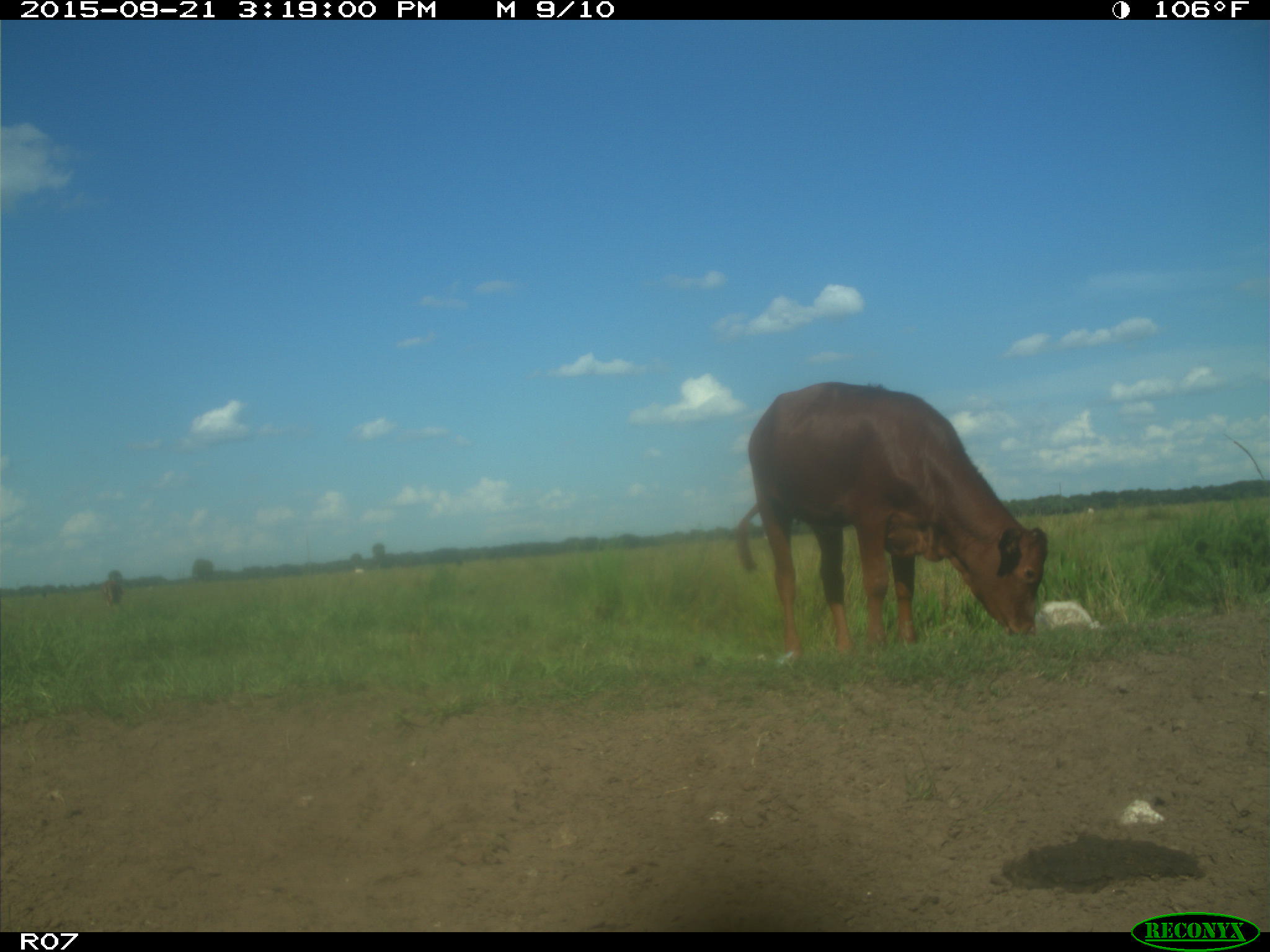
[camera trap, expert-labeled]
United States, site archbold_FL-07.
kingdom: Animalia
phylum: Chordata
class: Mammalia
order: Artiodactyla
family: Bovidae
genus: Bos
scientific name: Bos taurus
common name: domestic cow